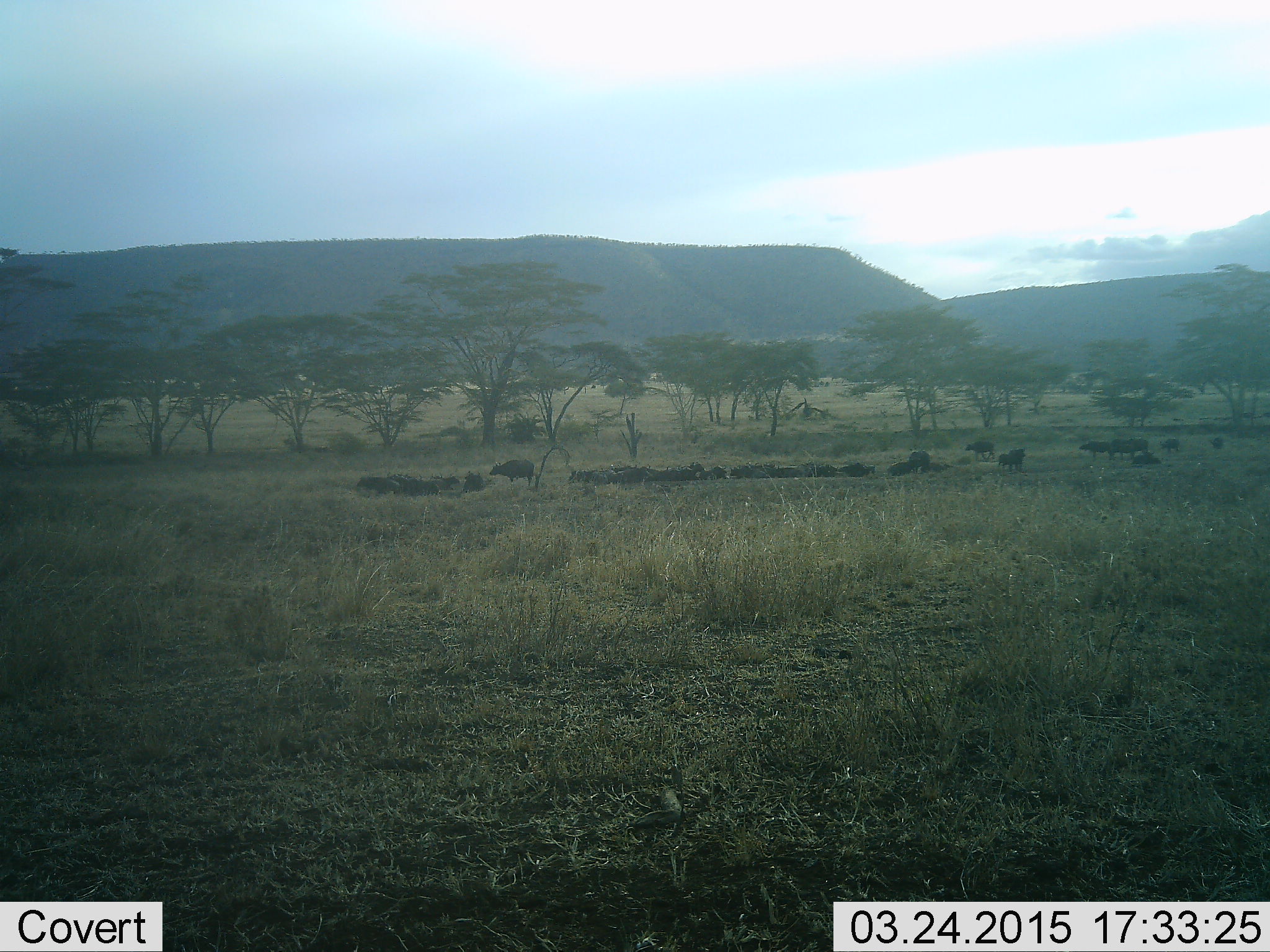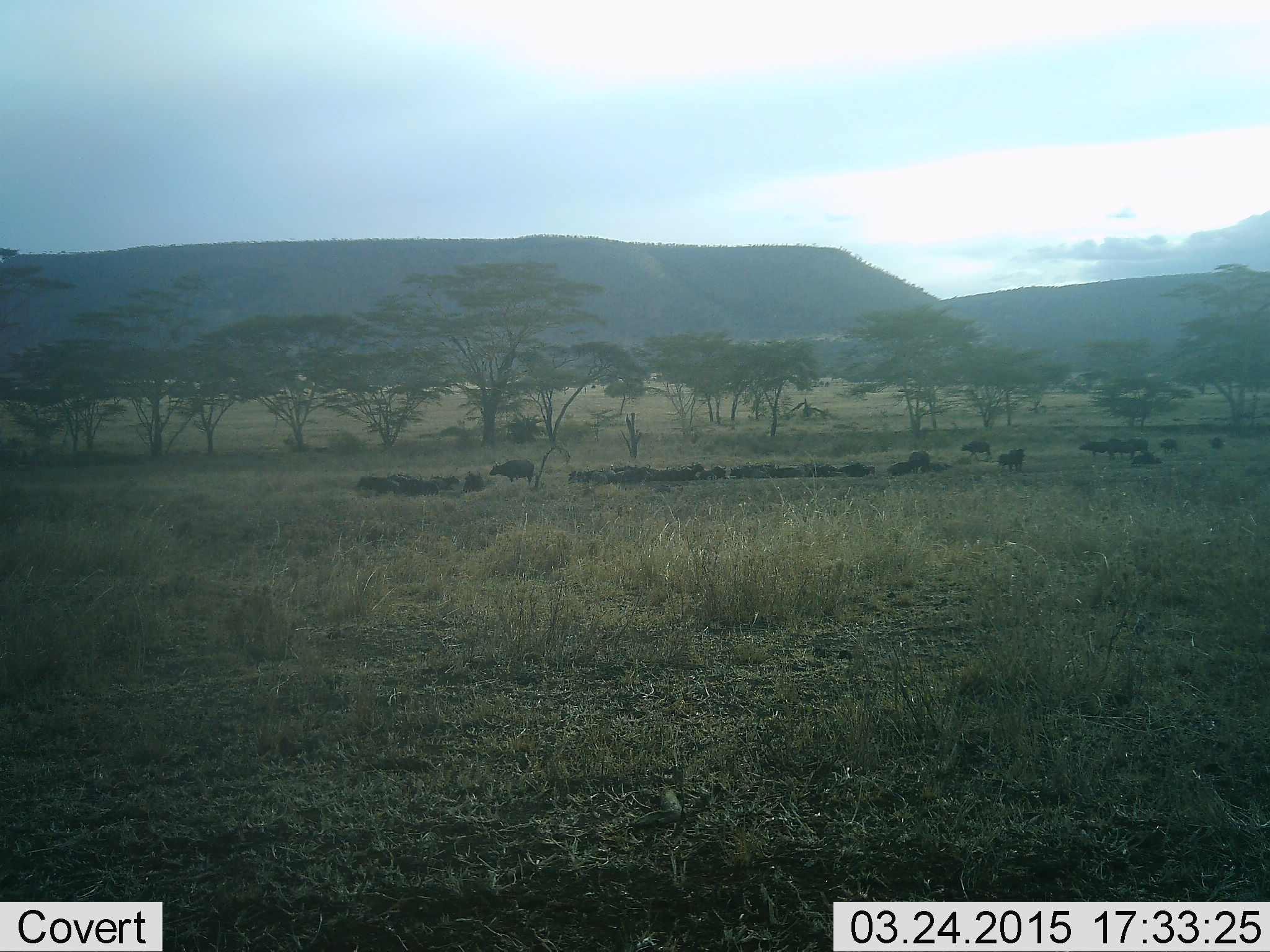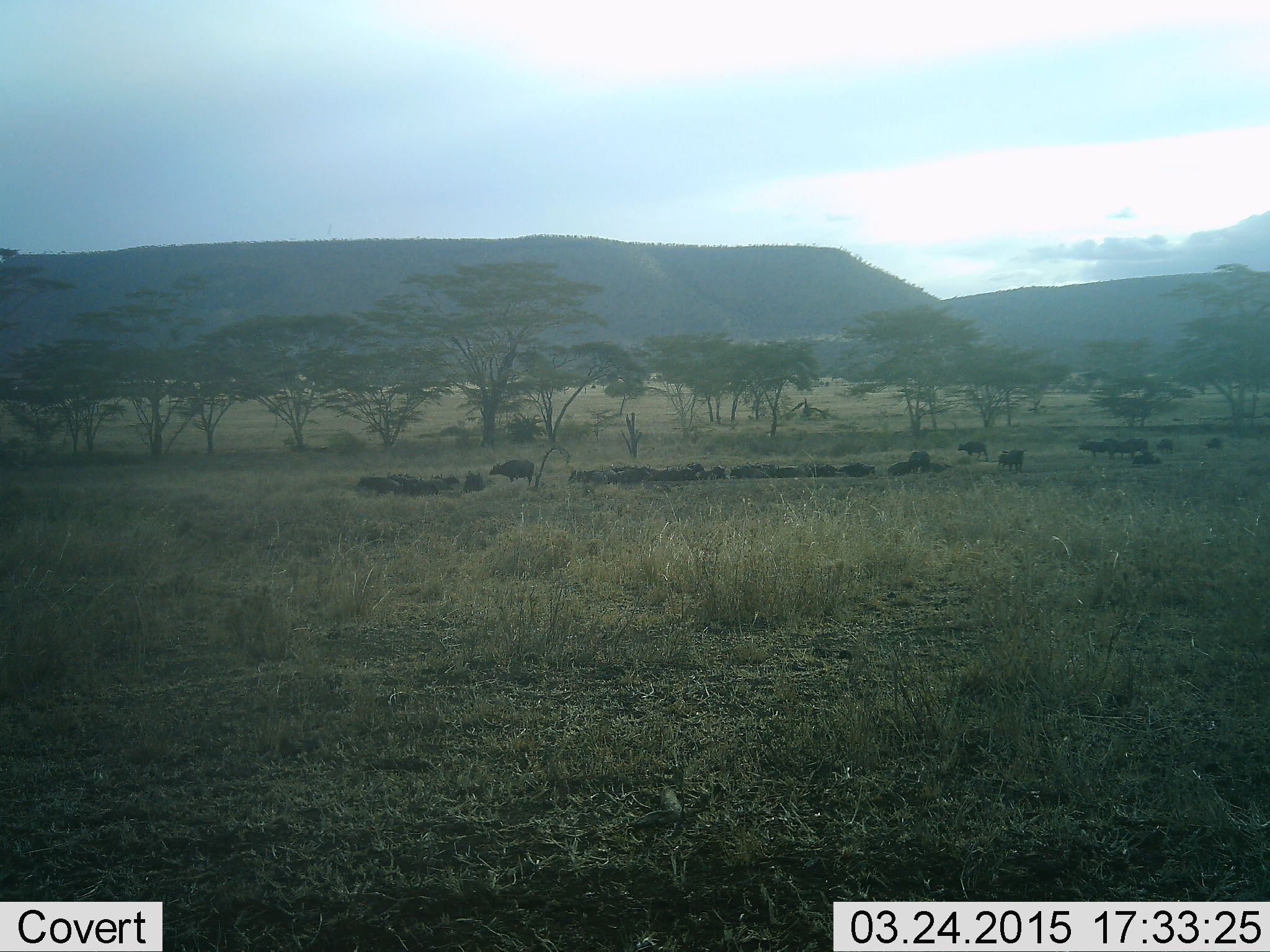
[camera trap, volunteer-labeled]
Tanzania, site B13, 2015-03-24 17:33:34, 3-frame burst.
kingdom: Animalia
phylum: Chordata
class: Mammalia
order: Artiodactyla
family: Bovidae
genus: Syncerus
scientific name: Syncerus caffer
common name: cape buffalo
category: buffalo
Buffalo (cape buffalo) (Syncerus caffer), count 11-50. Behavior (volunteer vote fractions): standing 80%, resting 60%, moving 60%, interacting 0%. Young present (vote fraction): 0%. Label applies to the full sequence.